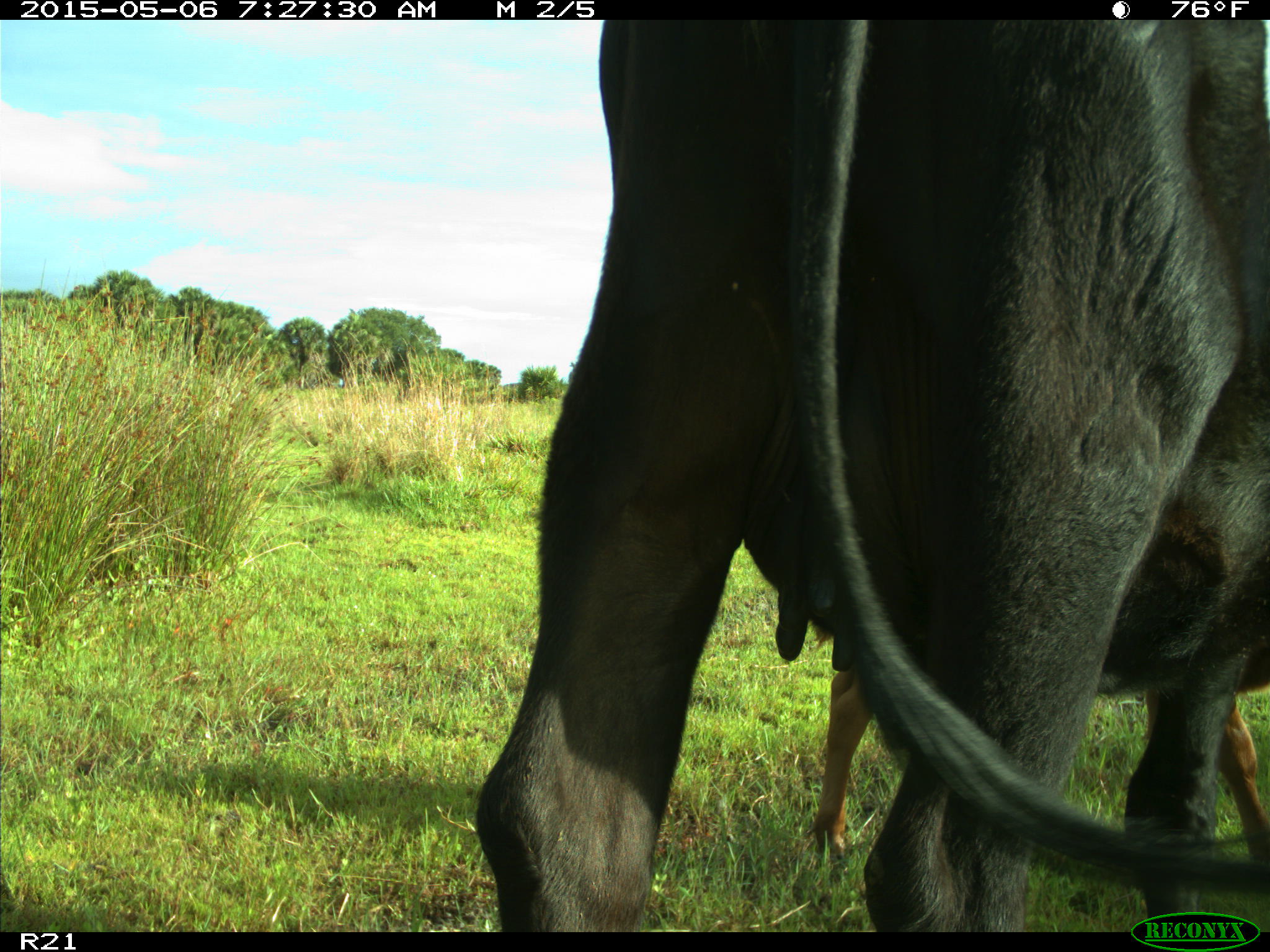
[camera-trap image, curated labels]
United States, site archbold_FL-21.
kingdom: Animalia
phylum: Chordata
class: Mammalia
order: Artiodactyla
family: Bovidae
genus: Bos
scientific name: Bos taurus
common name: domestic cow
Bos taurus (domestic cow).